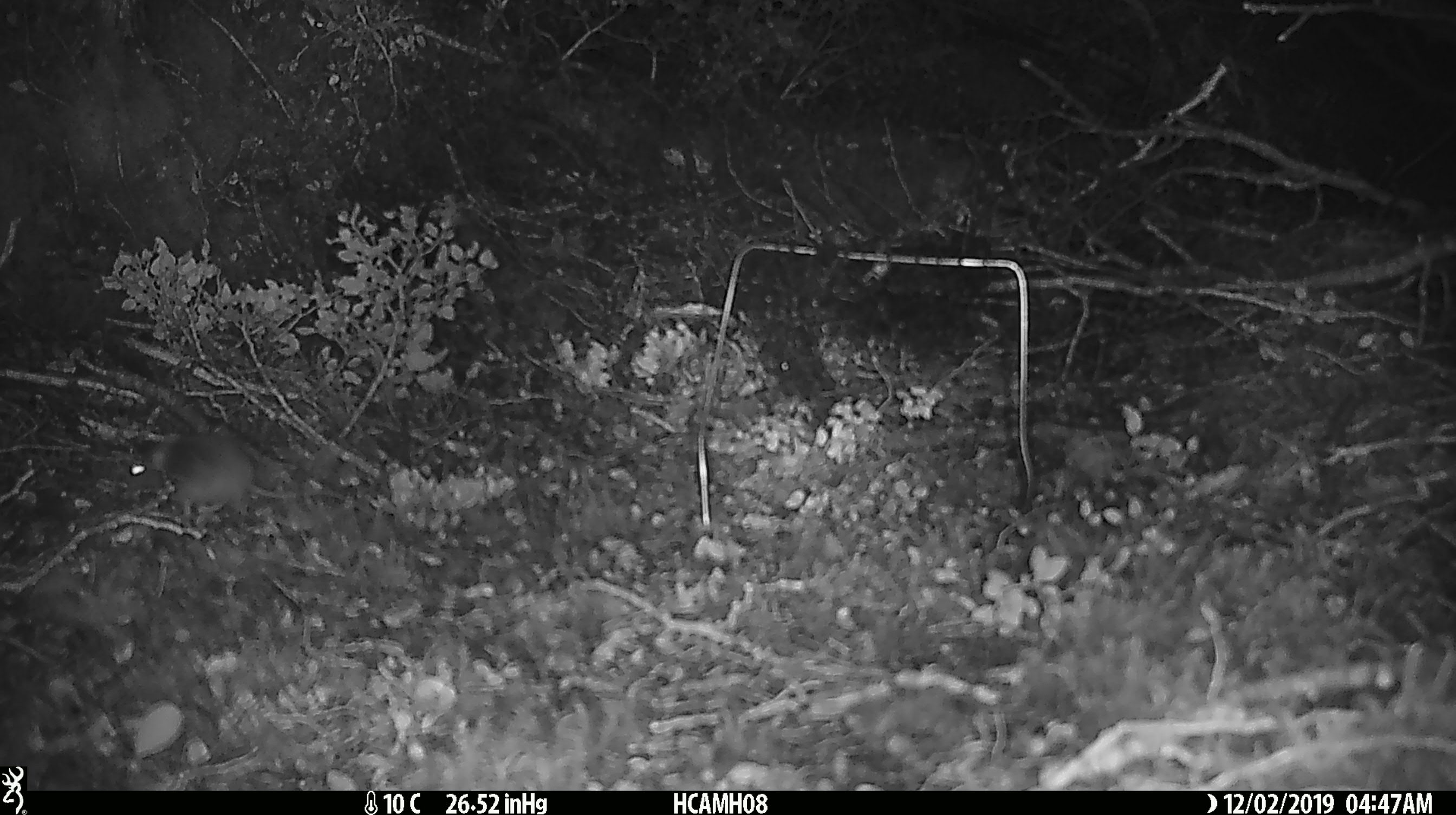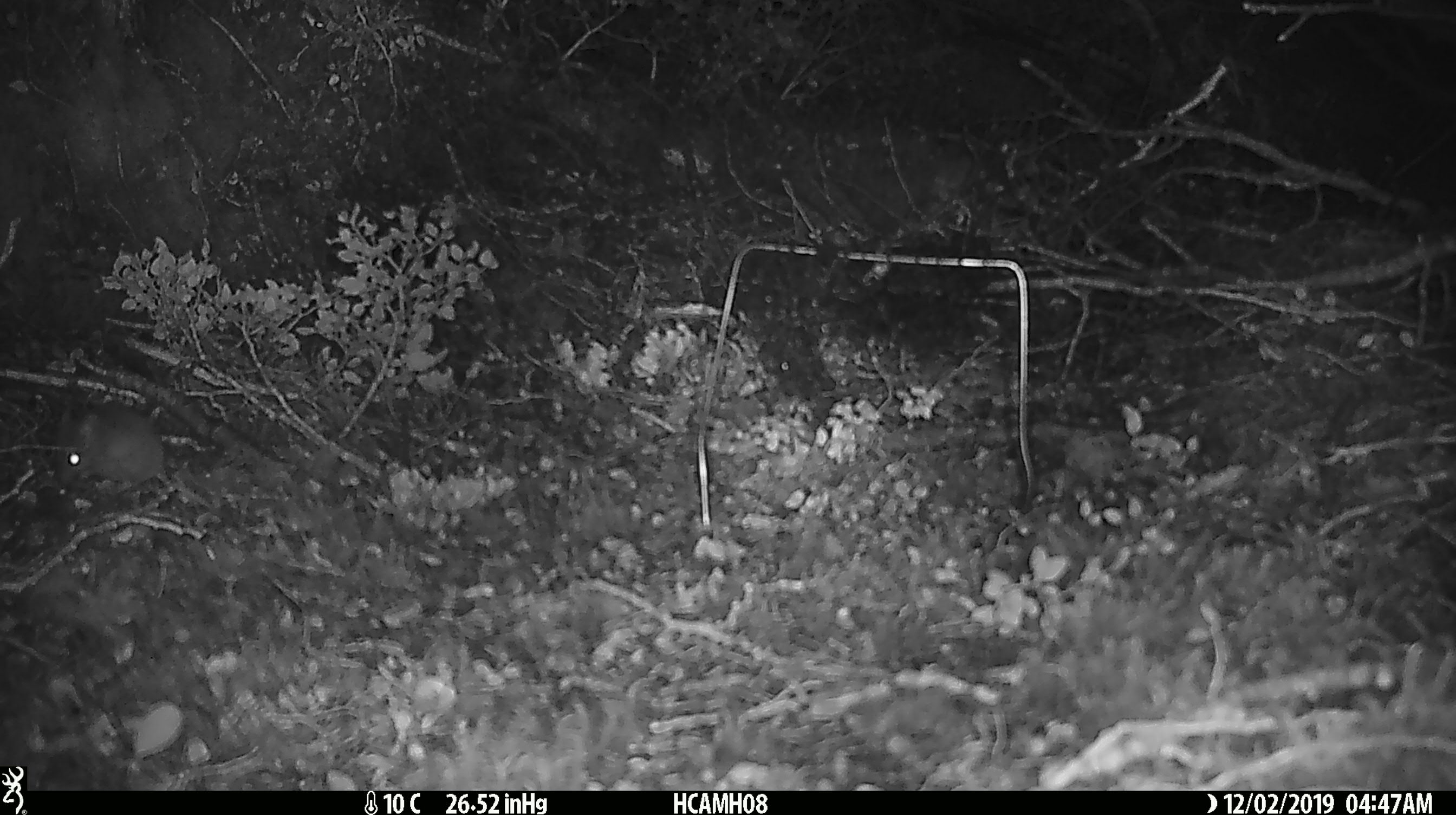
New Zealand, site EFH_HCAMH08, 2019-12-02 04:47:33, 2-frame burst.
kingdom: Animalia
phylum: Chordata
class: Mammalia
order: Rodentia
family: Muridae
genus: Mus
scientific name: Mus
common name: mouse